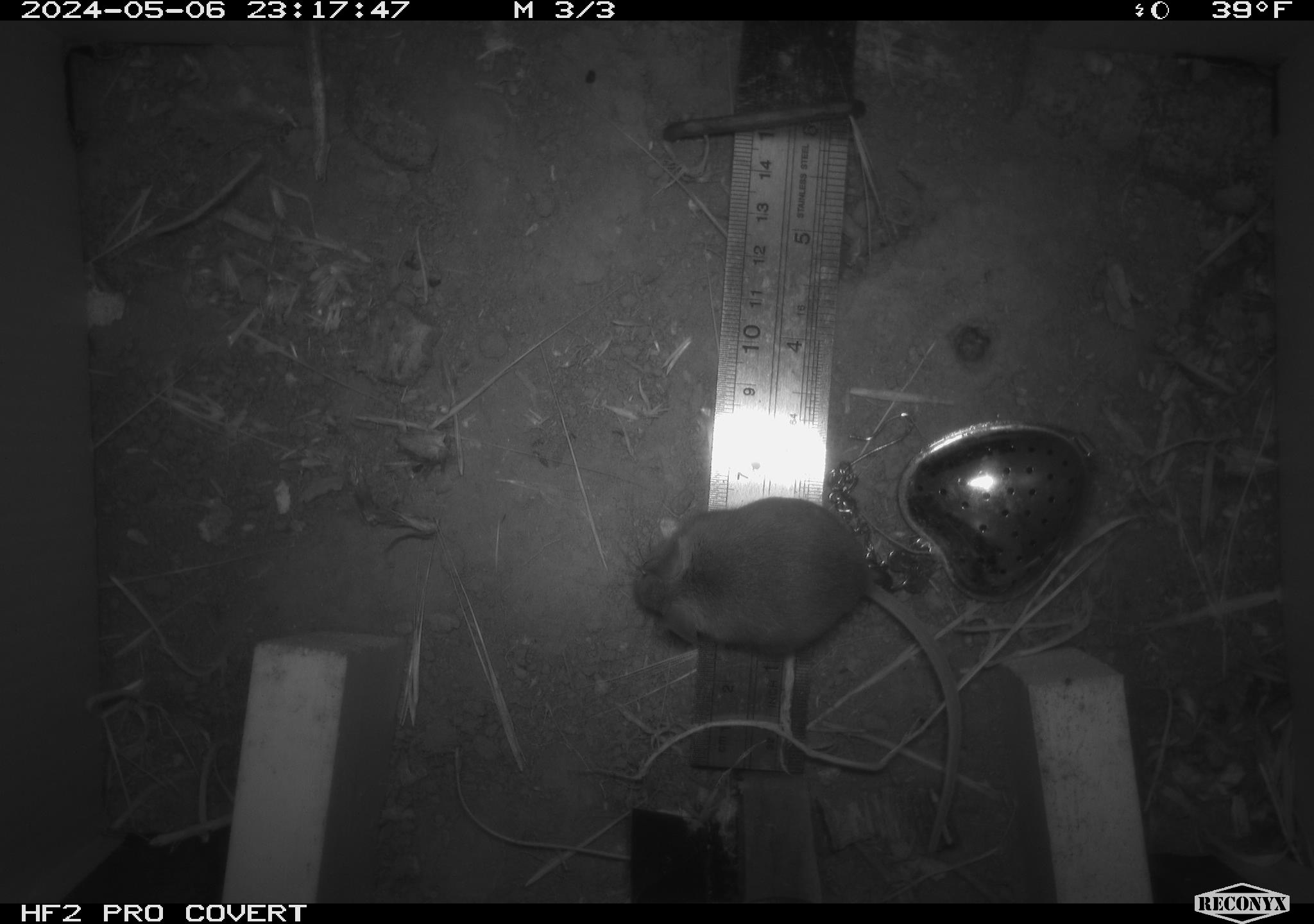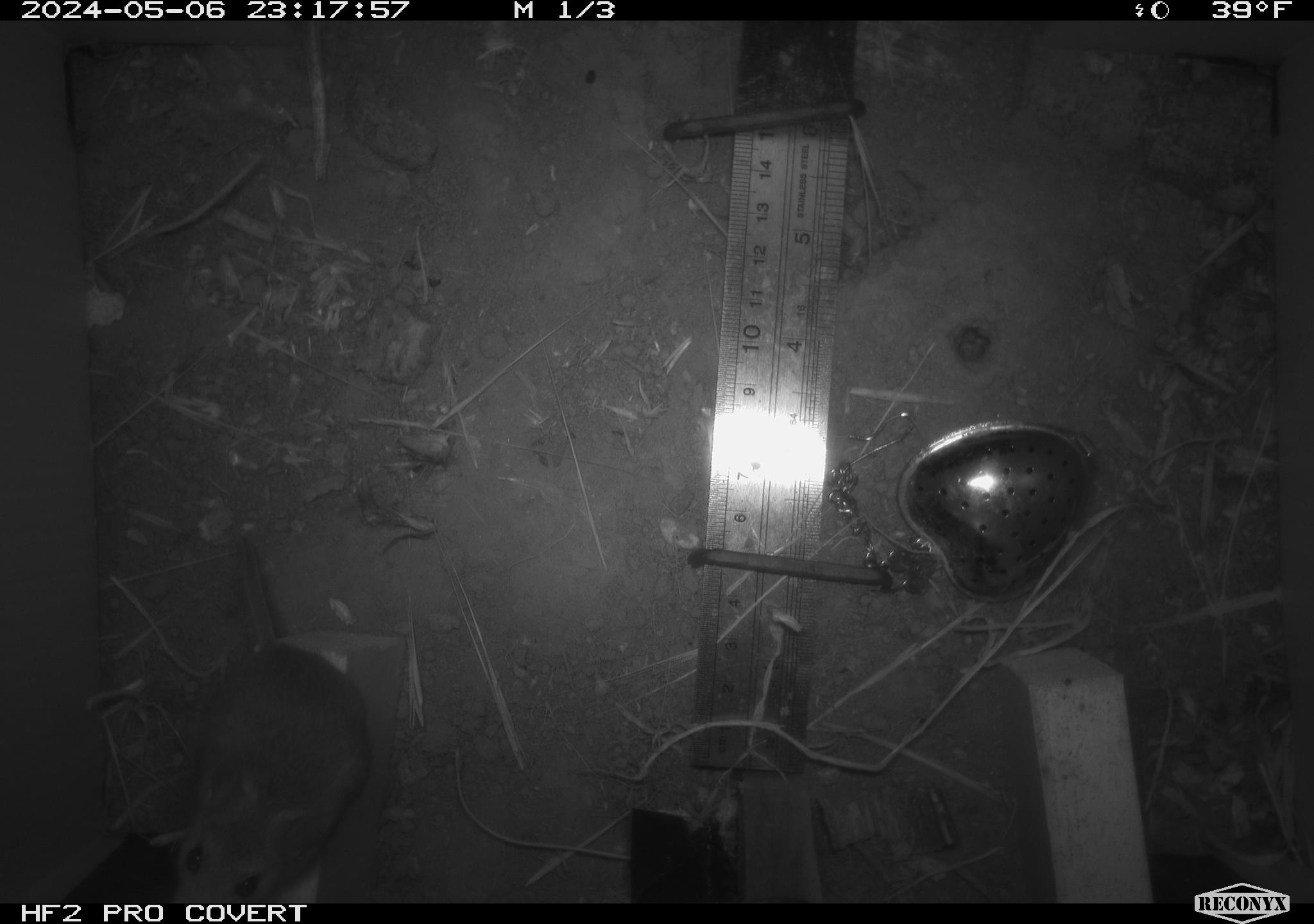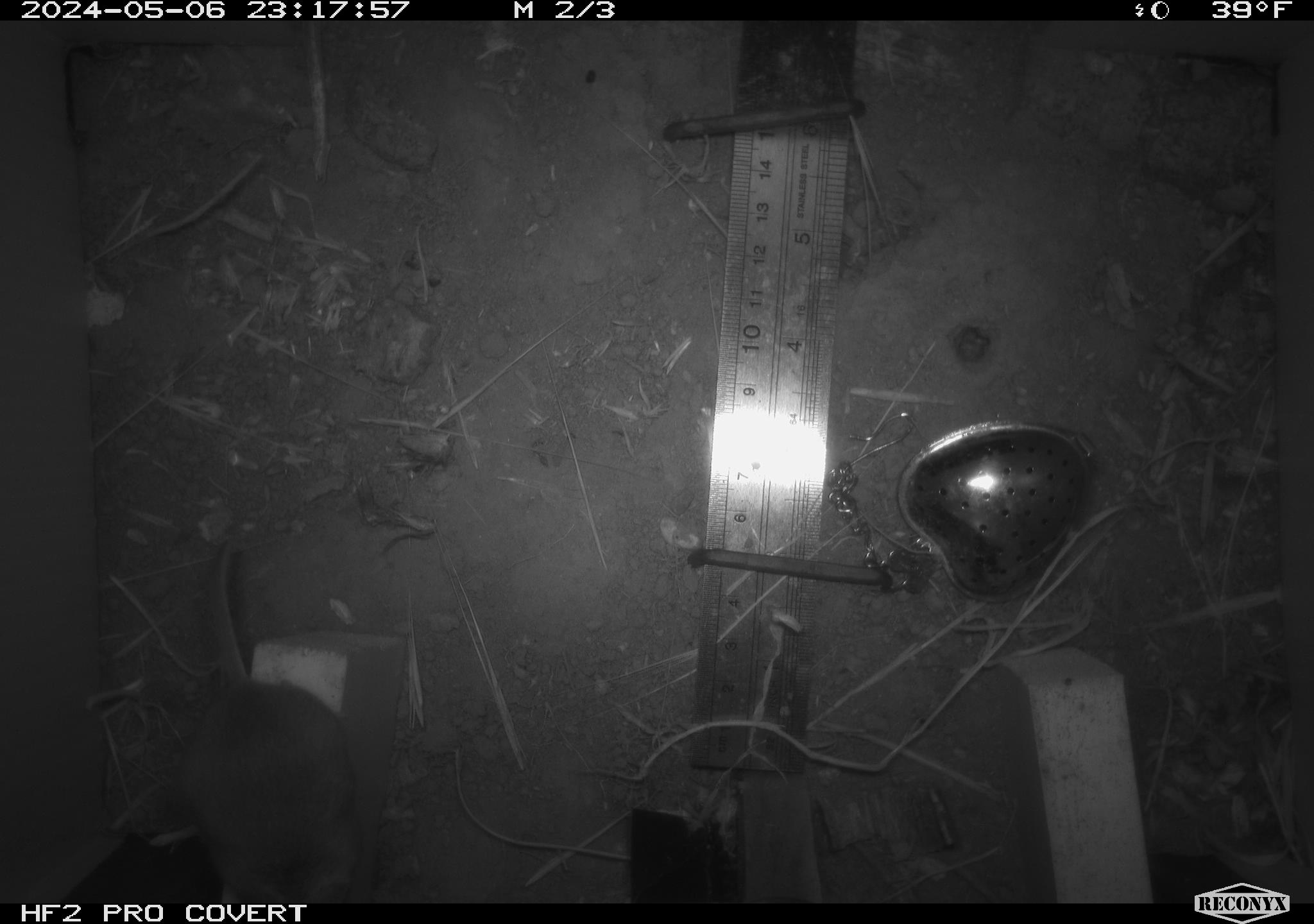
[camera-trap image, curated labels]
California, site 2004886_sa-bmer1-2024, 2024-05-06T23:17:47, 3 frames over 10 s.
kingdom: Animalia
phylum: Chordata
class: Mammalia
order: Rodentia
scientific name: Rodentia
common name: mouse species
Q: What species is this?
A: Mouse species (Rodentia).